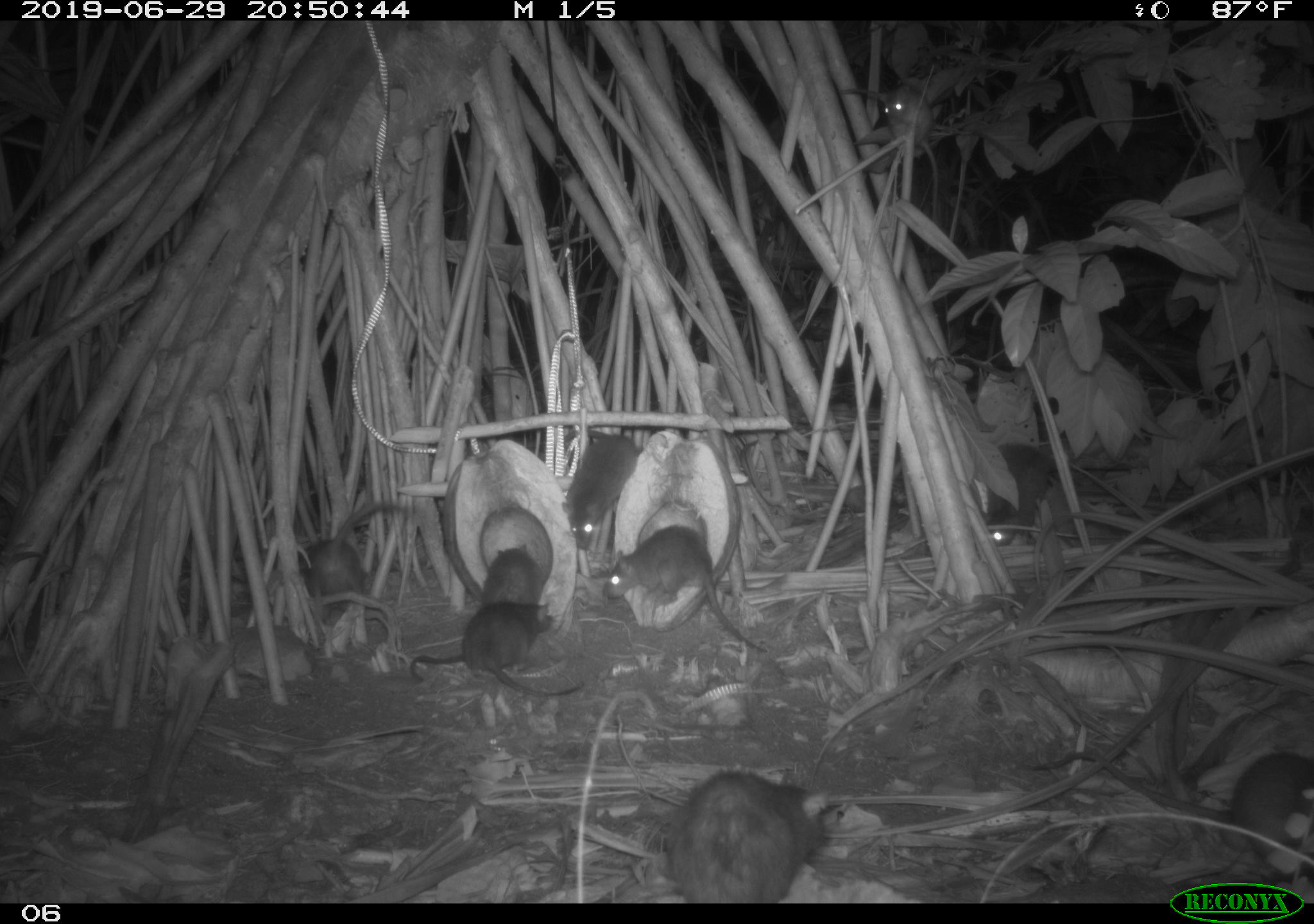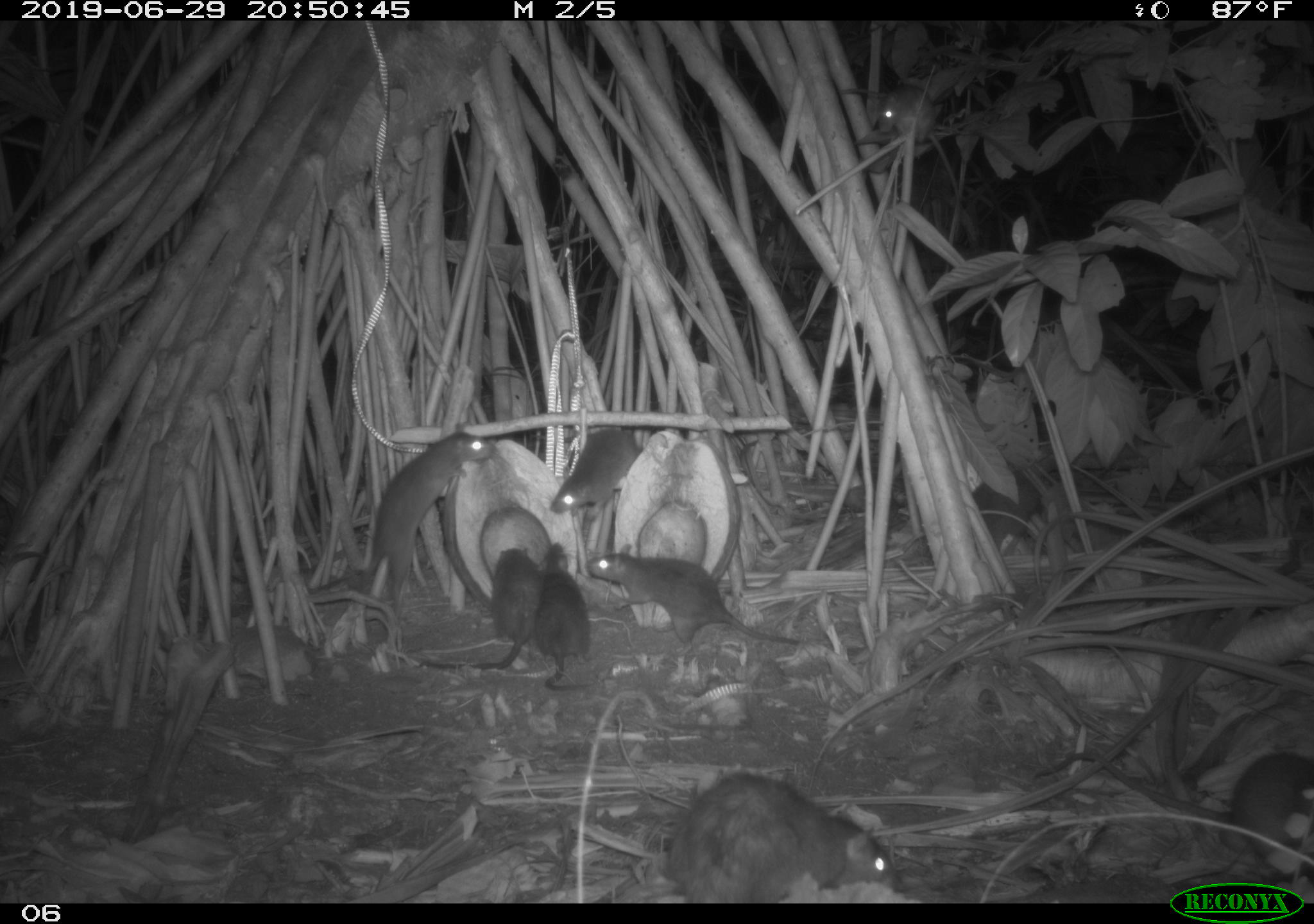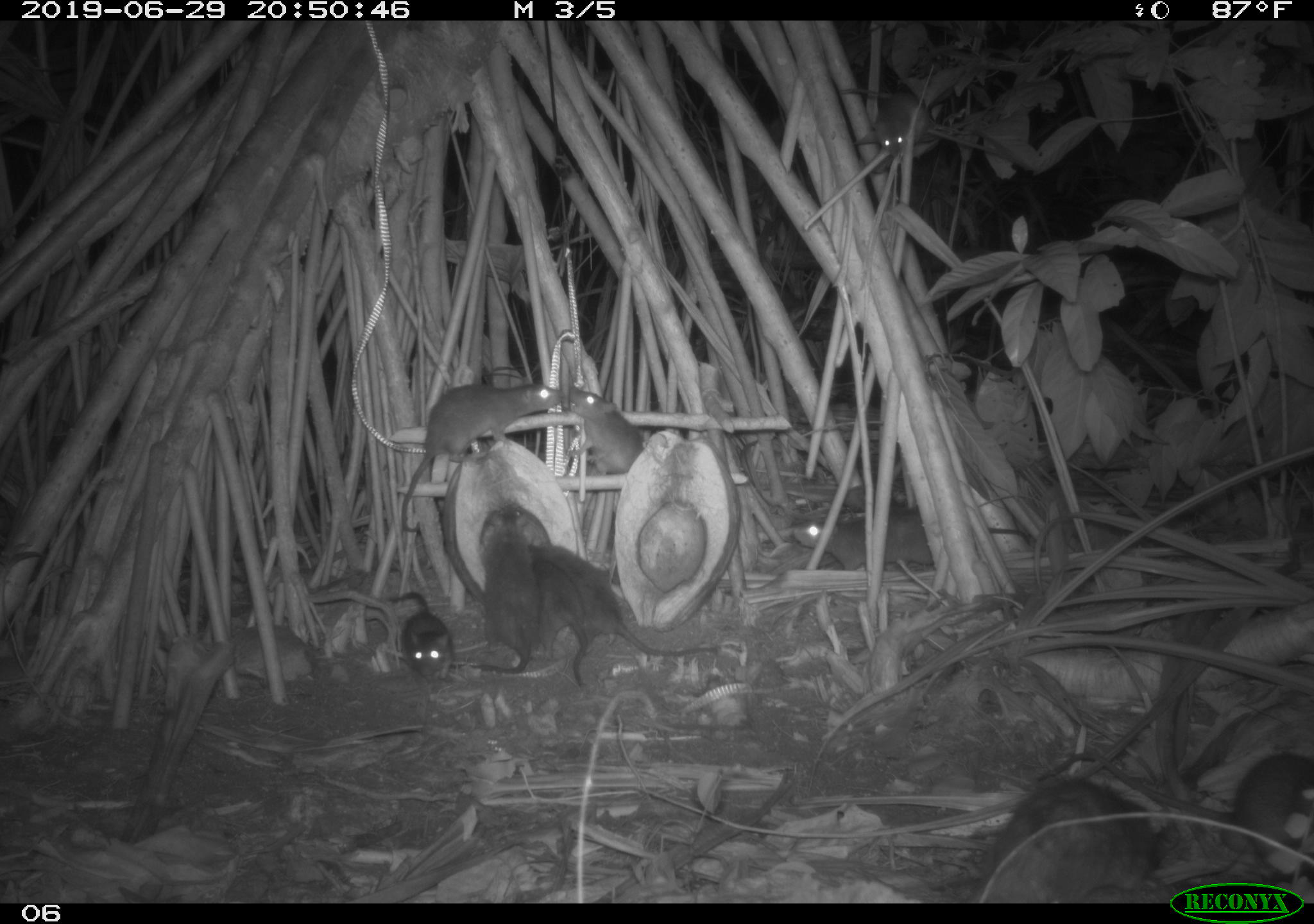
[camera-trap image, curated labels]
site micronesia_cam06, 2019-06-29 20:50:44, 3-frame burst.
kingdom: Animalia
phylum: Chordata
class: Mammalia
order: Rodentia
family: Muridae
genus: Rattus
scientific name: Rattus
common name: rat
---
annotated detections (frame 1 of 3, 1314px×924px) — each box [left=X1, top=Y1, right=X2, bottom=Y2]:
rat: [left=1025, top=730, right=1314, bottom=870]; [left=650, top=771, right=828, bottom=901]; [left=594, top=526, right=771, bottom=654]; [left=404, top=540, right=542, bottom=683]; [left=298, top=495, right=416, bottom=613]; [left=459, top=599, right=582, bottom=703]; [left=558, top=422, right=644, bottom=555]; [left=977, top=438, right=1056, bottom=554]; [left=841, top=79, right=949, bottom=146]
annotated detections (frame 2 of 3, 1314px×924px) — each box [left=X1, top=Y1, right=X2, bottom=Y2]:
rat: [left=645, top=769, right=902, bottom=902]; [left=361, top=423, right=508, bottom=613]; [left=583, top=543, right=824, bottom=657]; [left=430, top=544, right=548, bottom=673]; [left=1220, top=749, right=1314, bottom=893]; [left=549, top=422, right=660, bottom=518]; [left=530, top=544, right=595, bottom=701]; [left=873, top=82, right=933, bottom=142]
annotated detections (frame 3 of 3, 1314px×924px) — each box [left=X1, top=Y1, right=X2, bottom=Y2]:
rat: [left=1059, top=740, right=1314, bottom=875]; [left=393, top=381, right=568, bottom=538]; [left=977, top=771, right=1188, bottom=885]; [left=542, top=542, right=724, bottom=667]; [left=780, top=502, right=1030, bottom=578]; [left=450, top=507, right=539, bottom=687]; [left=522, top=540, right=596, bottom=687]; [left=836, top=71, right=935, bottom=168]; [left=558, top=384, right=651, bottom=475]; [left=383, top=583, right=460, bottom=680]